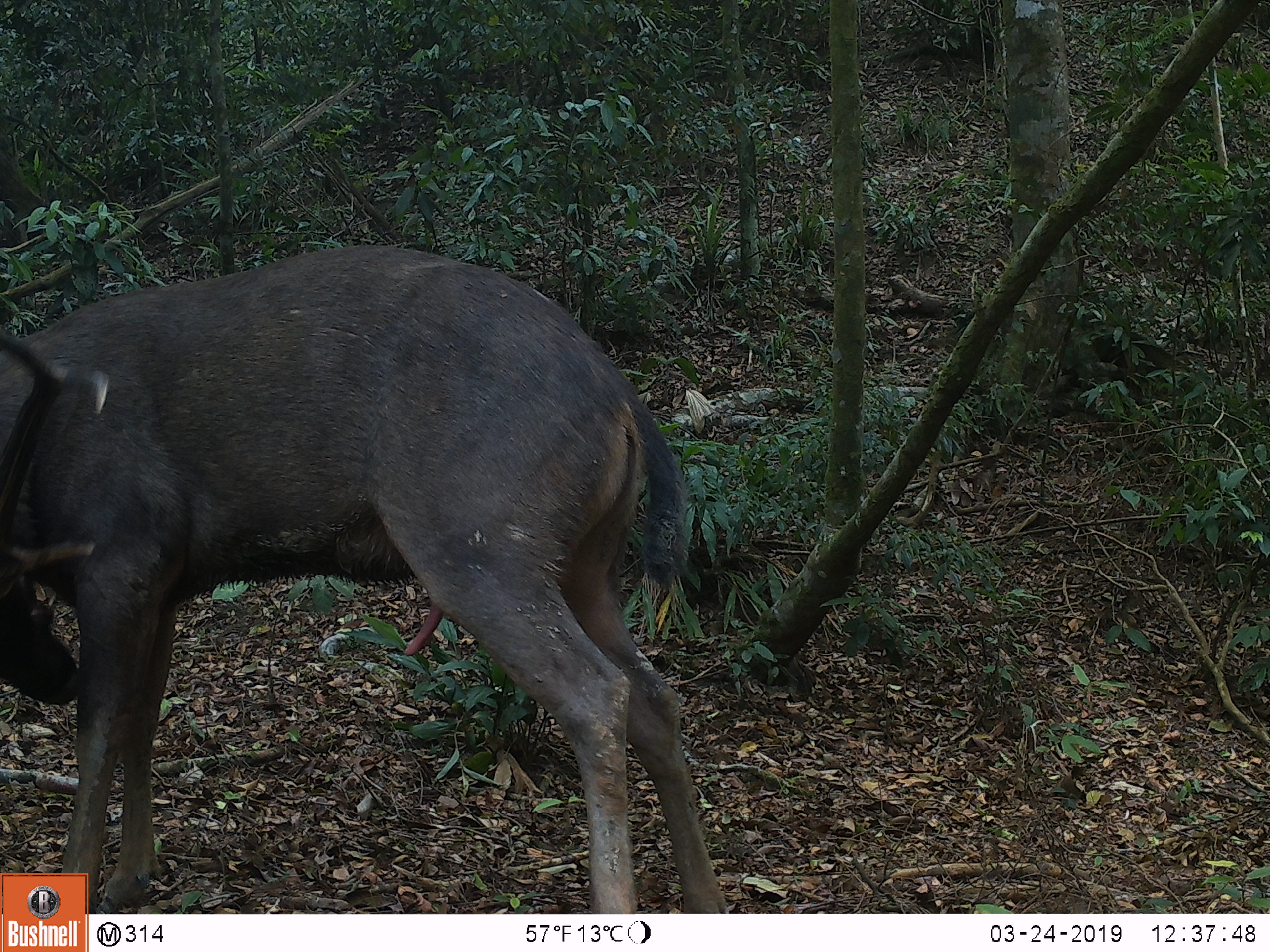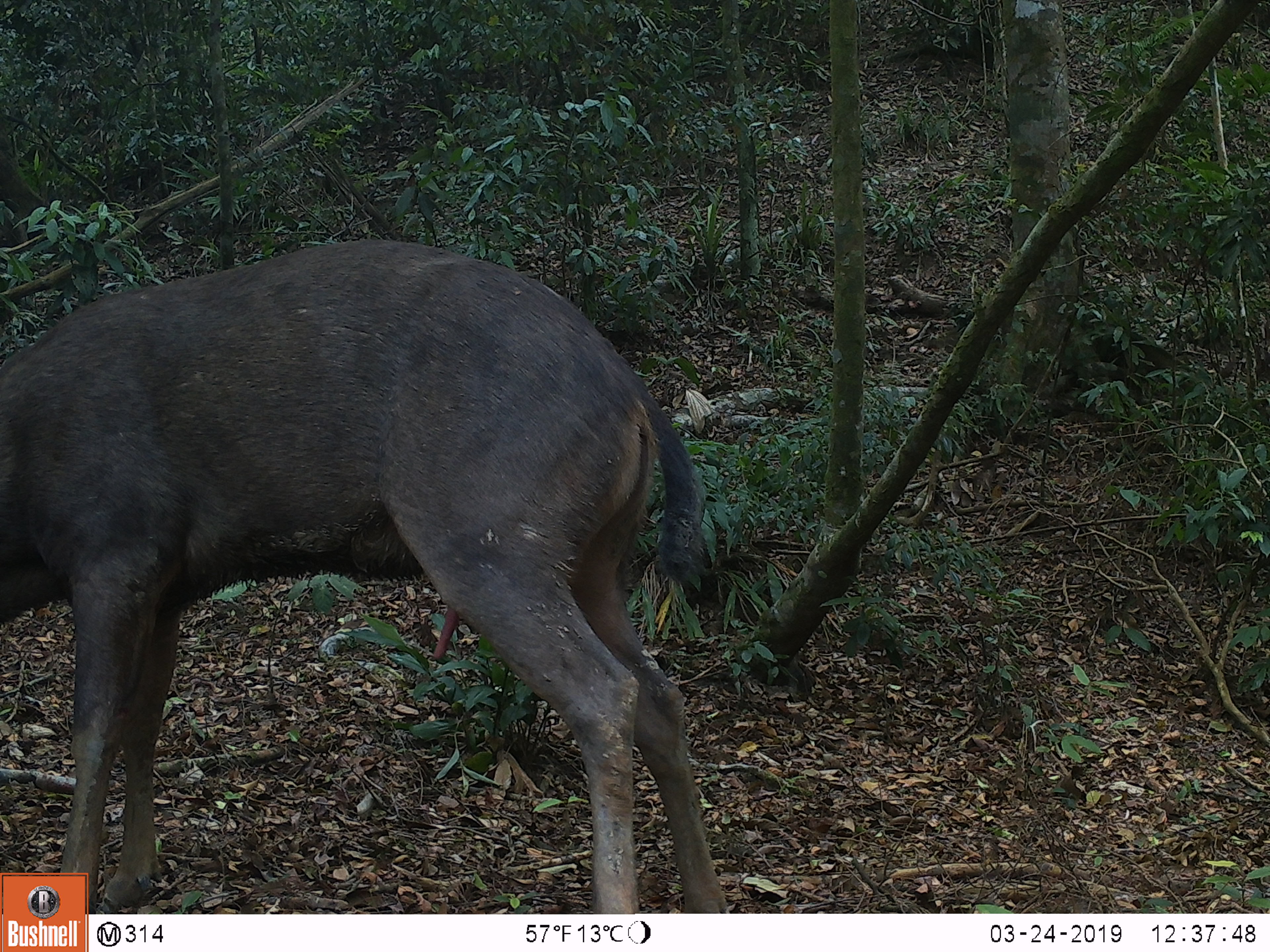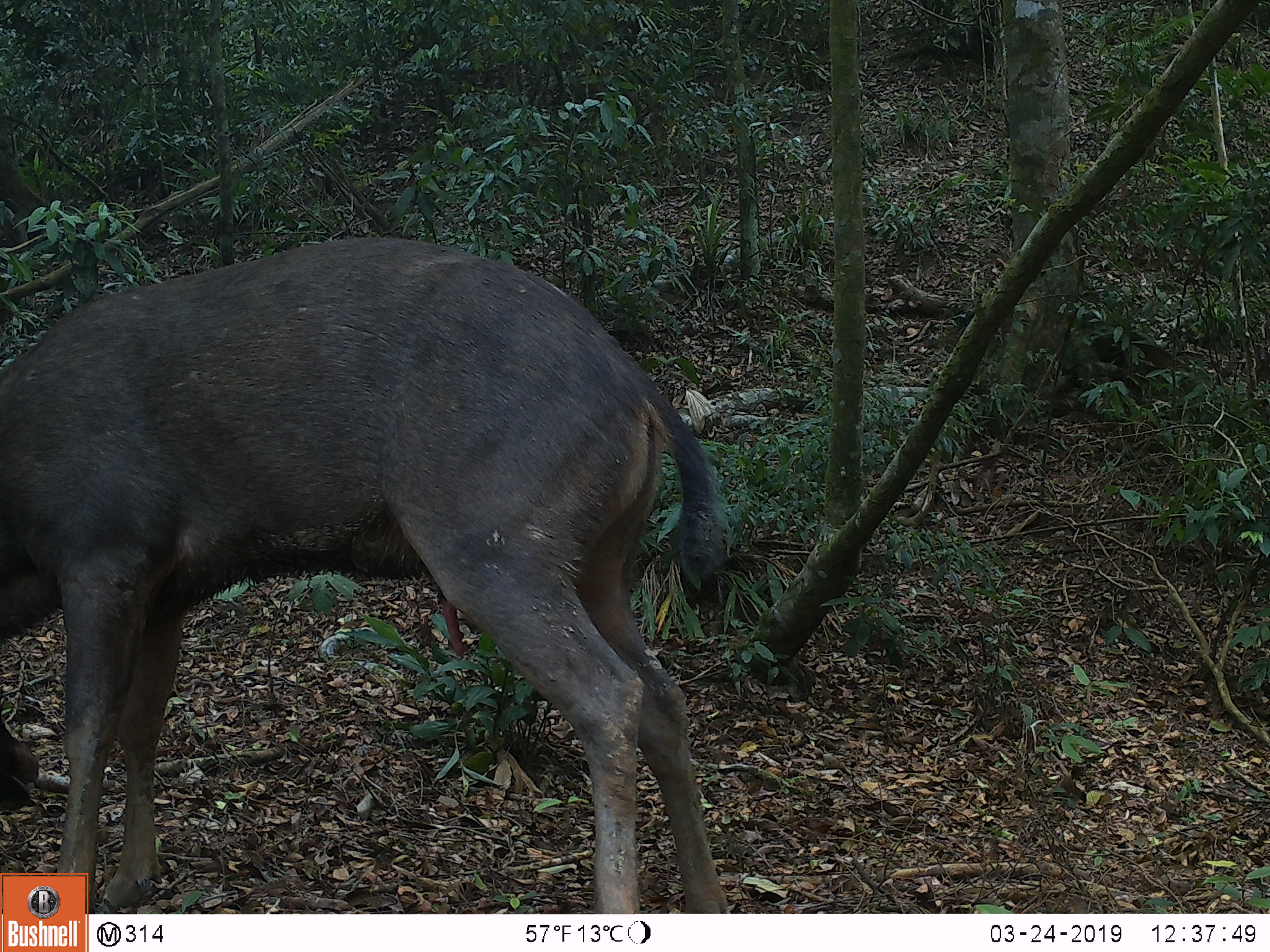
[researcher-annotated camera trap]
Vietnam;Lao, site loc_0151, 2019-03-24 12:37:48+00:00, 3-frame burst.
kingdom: Animalia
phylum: Chordata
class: Mammalia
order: Artiodactyla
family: Cervidae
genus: Rusa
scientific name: Rusa unicolor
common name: sambar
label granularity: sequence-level